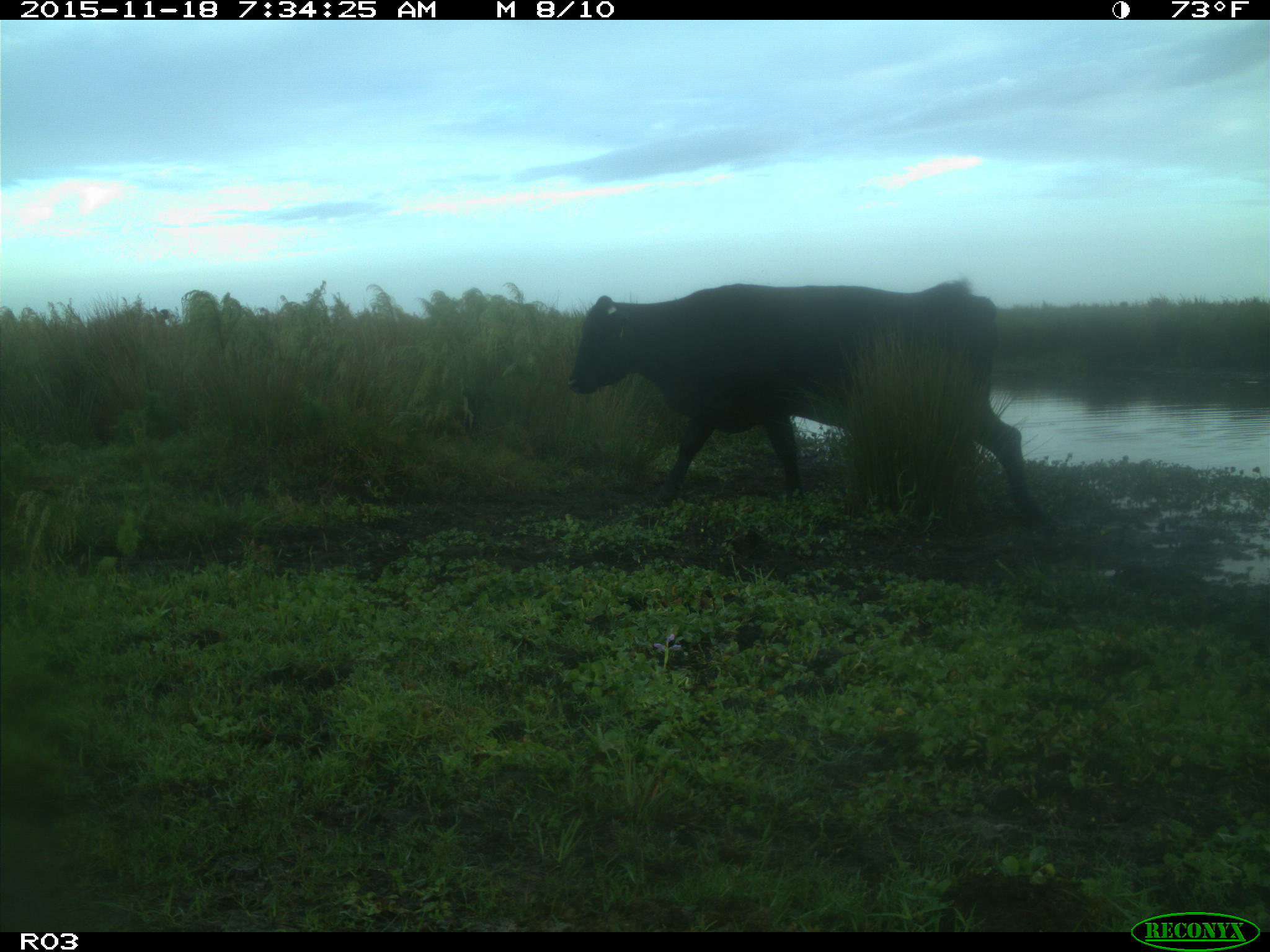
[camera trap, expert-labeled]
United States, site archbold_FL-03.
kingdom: Animalia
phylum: Chordata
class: Mammalia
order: Artiodactyla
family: Bovidae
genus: Bos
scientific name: Bos taurus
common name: domestic cow